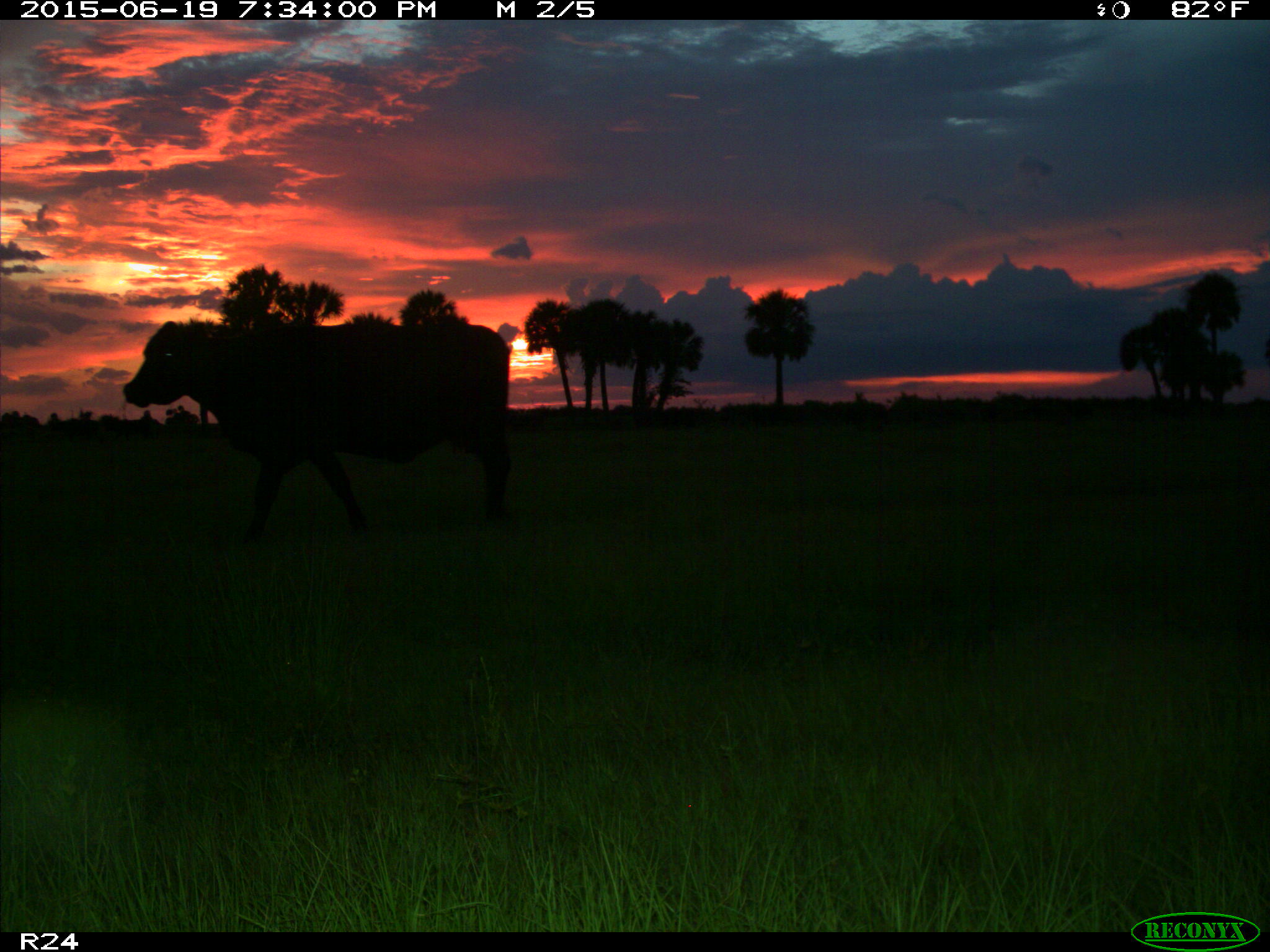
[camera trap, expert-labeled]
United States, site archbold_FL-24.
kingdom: Animalia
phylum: Chordata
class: Mammalia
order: Artiodactyla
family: Bovidae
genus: Bos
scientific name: Bos taurus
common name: domestic cow